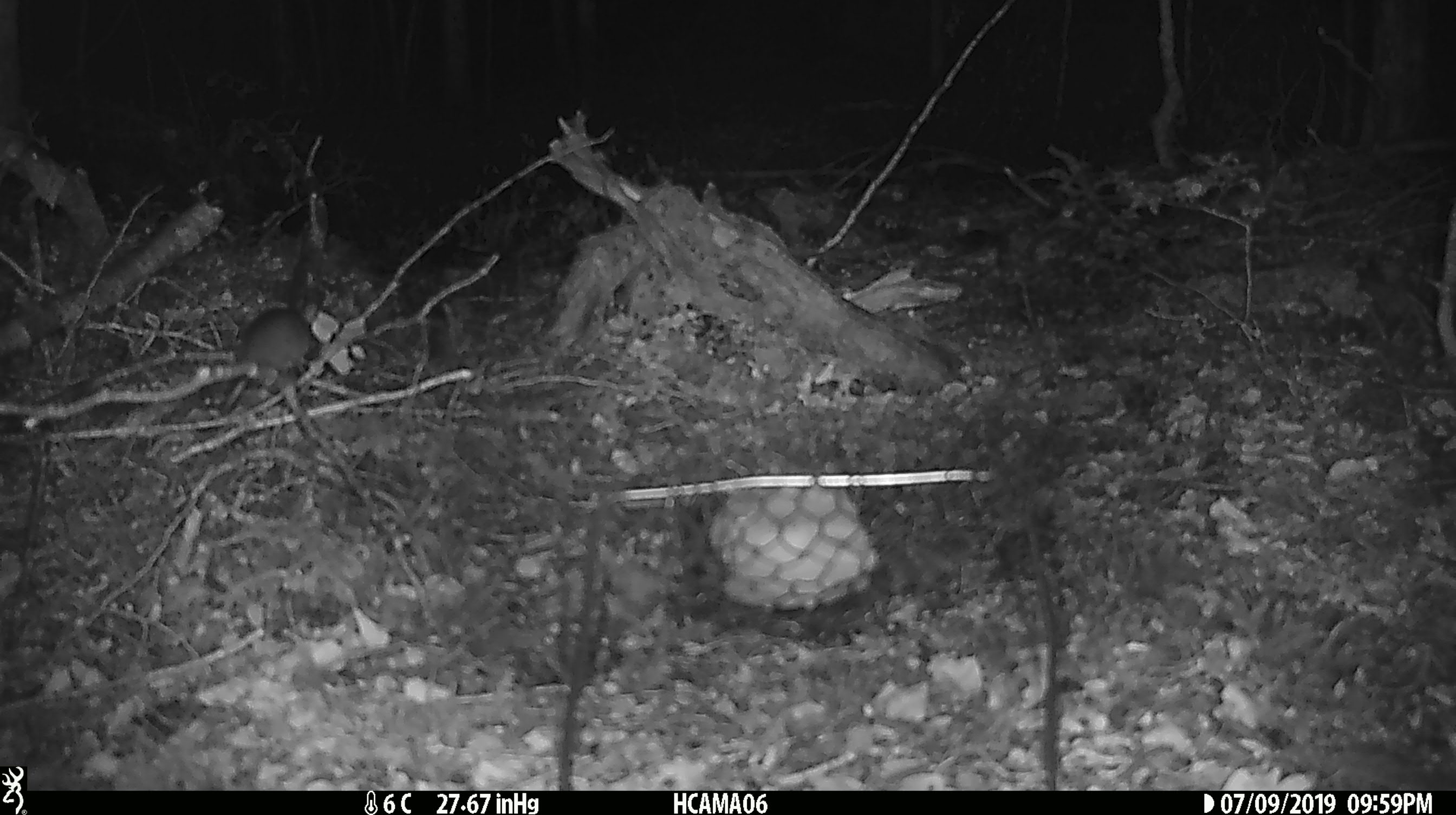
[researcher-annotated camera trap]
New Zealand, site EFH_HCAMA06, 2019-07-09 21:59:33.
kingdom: Animalia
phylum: Chordata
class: Mammalia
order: Rodentia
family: Muridae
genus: Mus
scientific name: Mus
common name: mouse